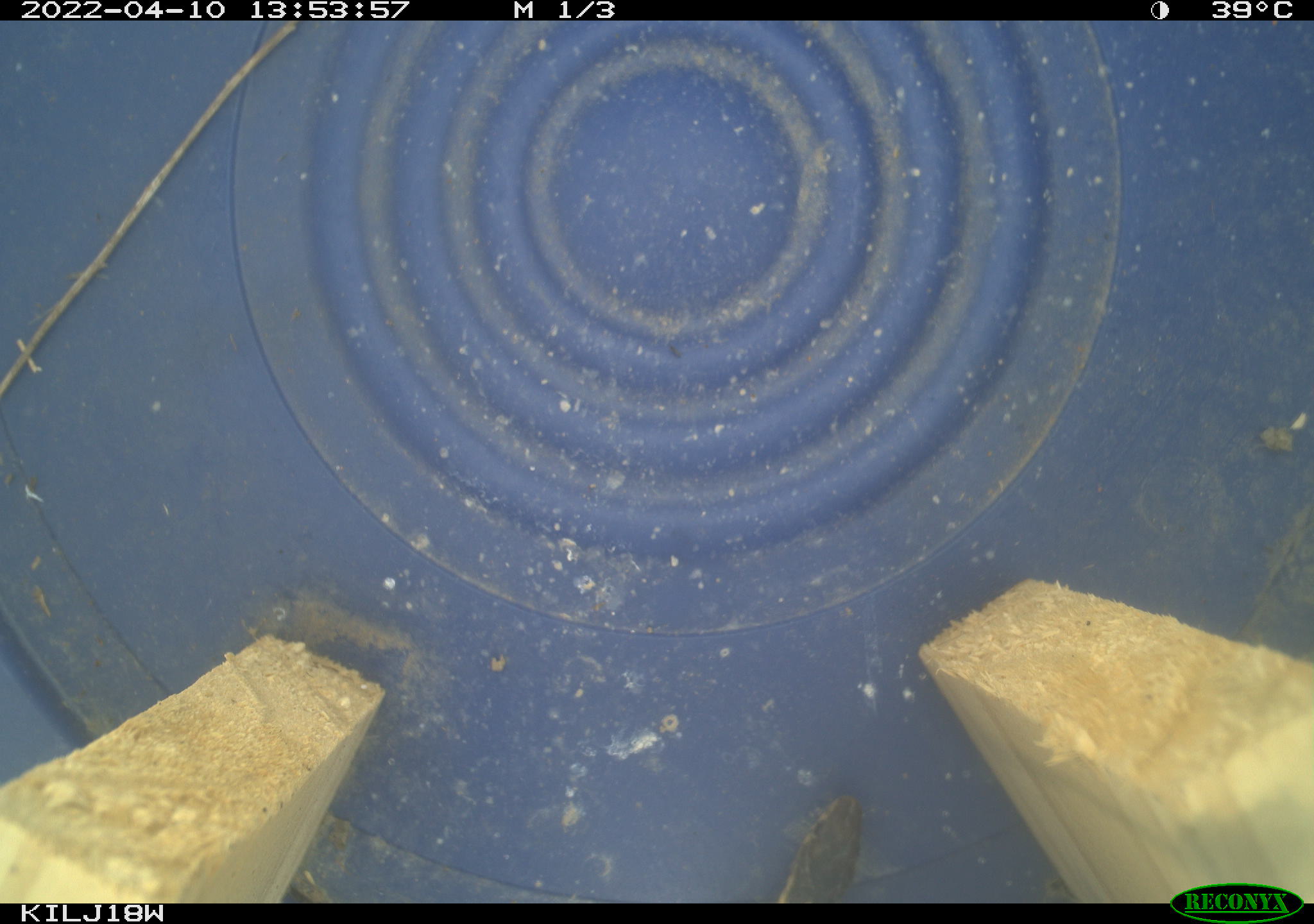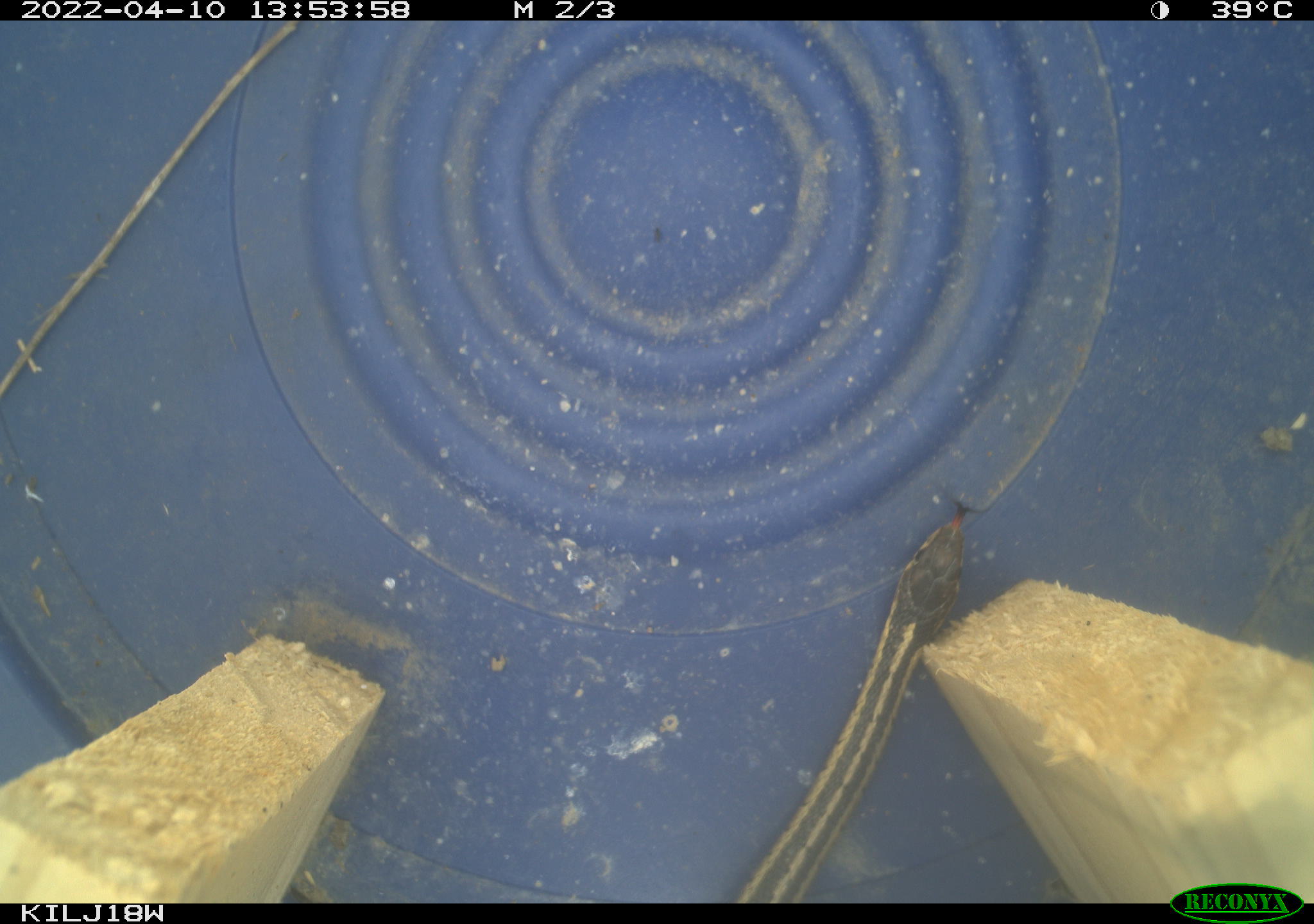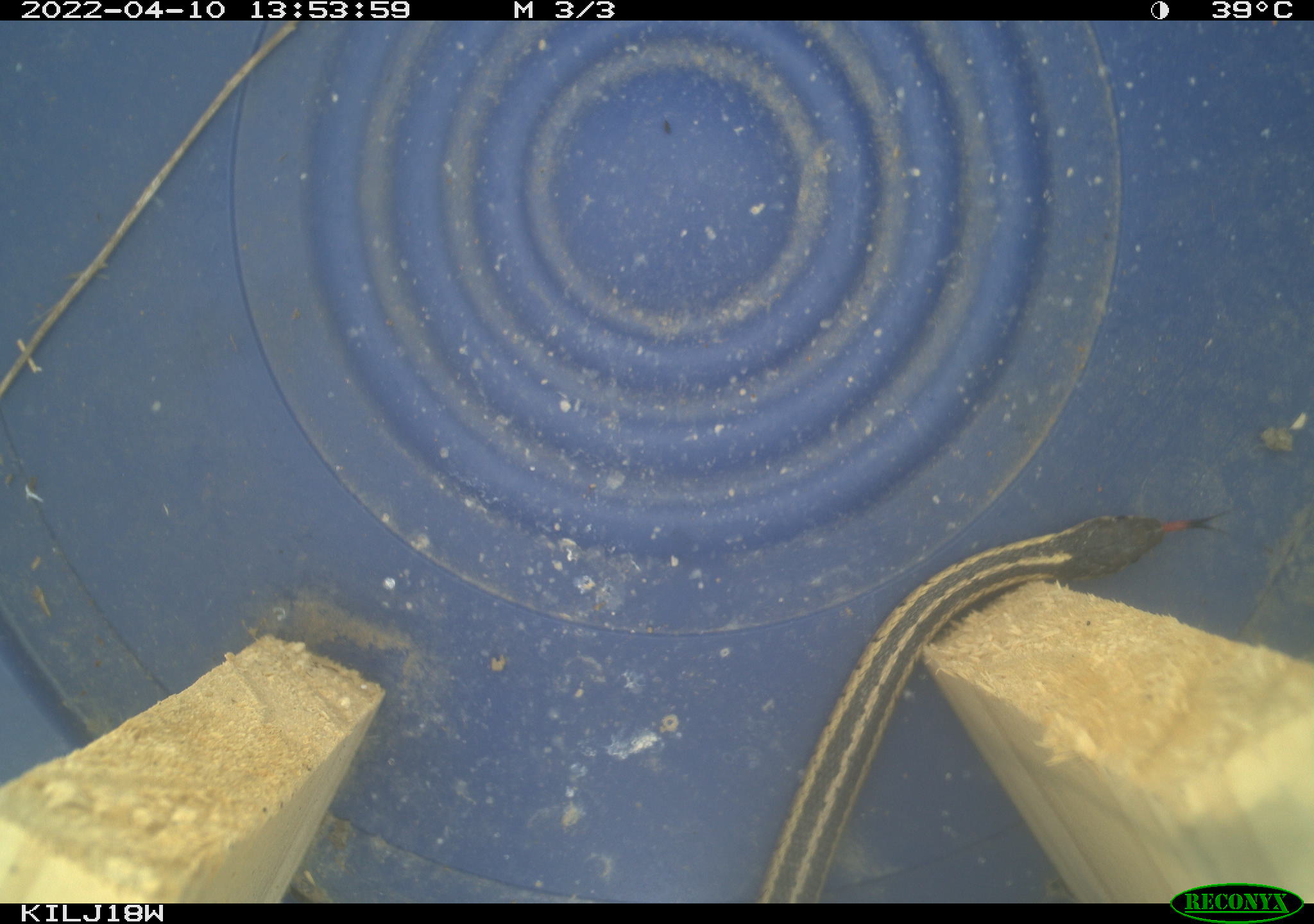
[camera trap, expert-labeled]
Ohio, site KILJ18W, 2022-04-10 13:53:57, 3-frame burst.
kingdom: Animalia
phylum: Chordata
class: Reptilia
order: Squamata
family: Colubridae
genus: Thamnophis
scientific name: Thamnophis sirtalis sirtalis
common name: eastern gartersnake